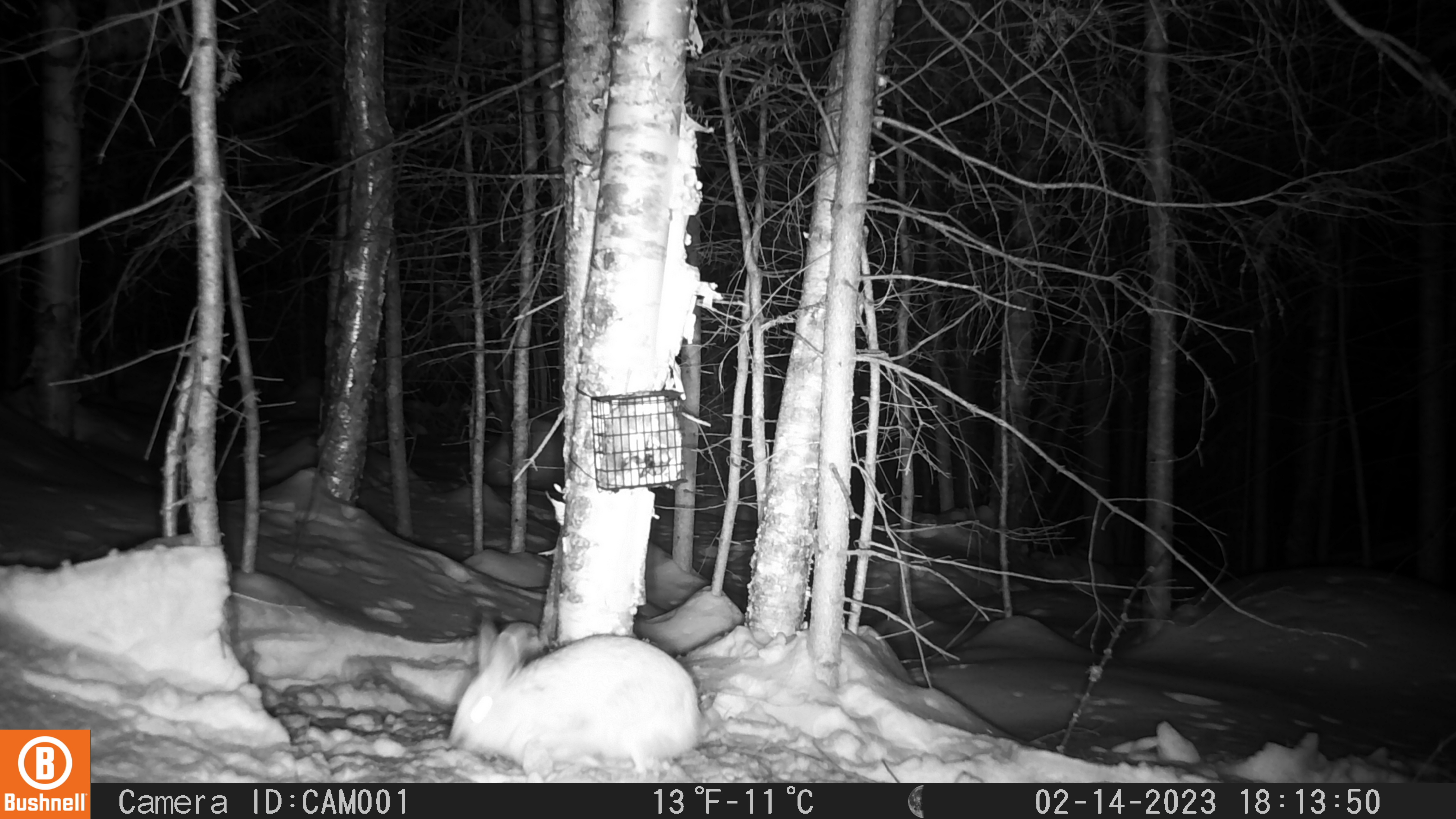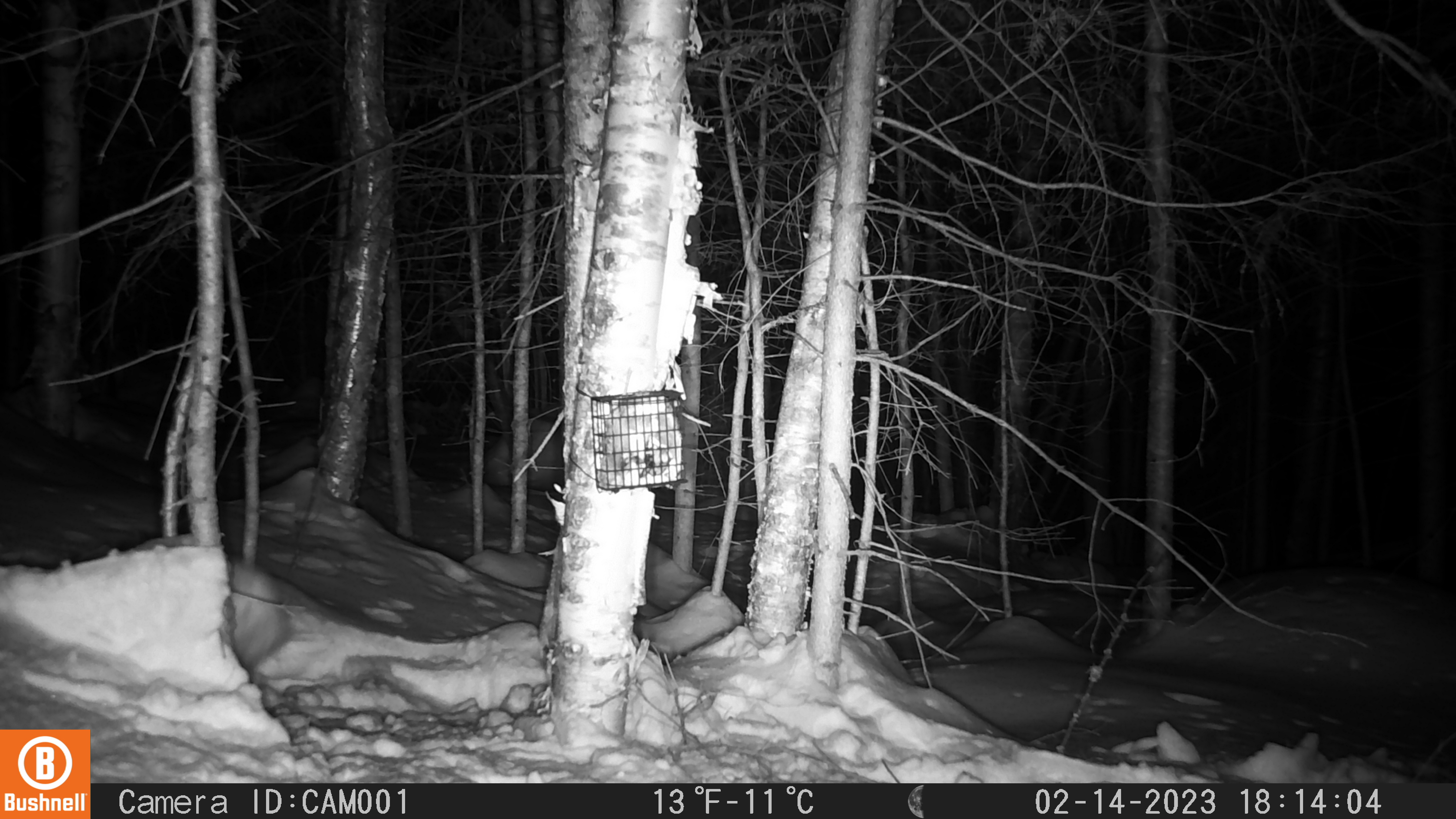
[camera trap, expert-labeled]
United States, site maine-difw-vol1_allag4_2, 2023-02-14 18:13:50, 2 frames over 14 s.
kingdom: Animalia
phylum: Chordata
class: Mammalia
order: Lagomorpha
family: Leporidae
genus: Lepus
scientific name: Lepus americanus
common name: snowshoe hare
Snowshoe hare (Lepus americanus).